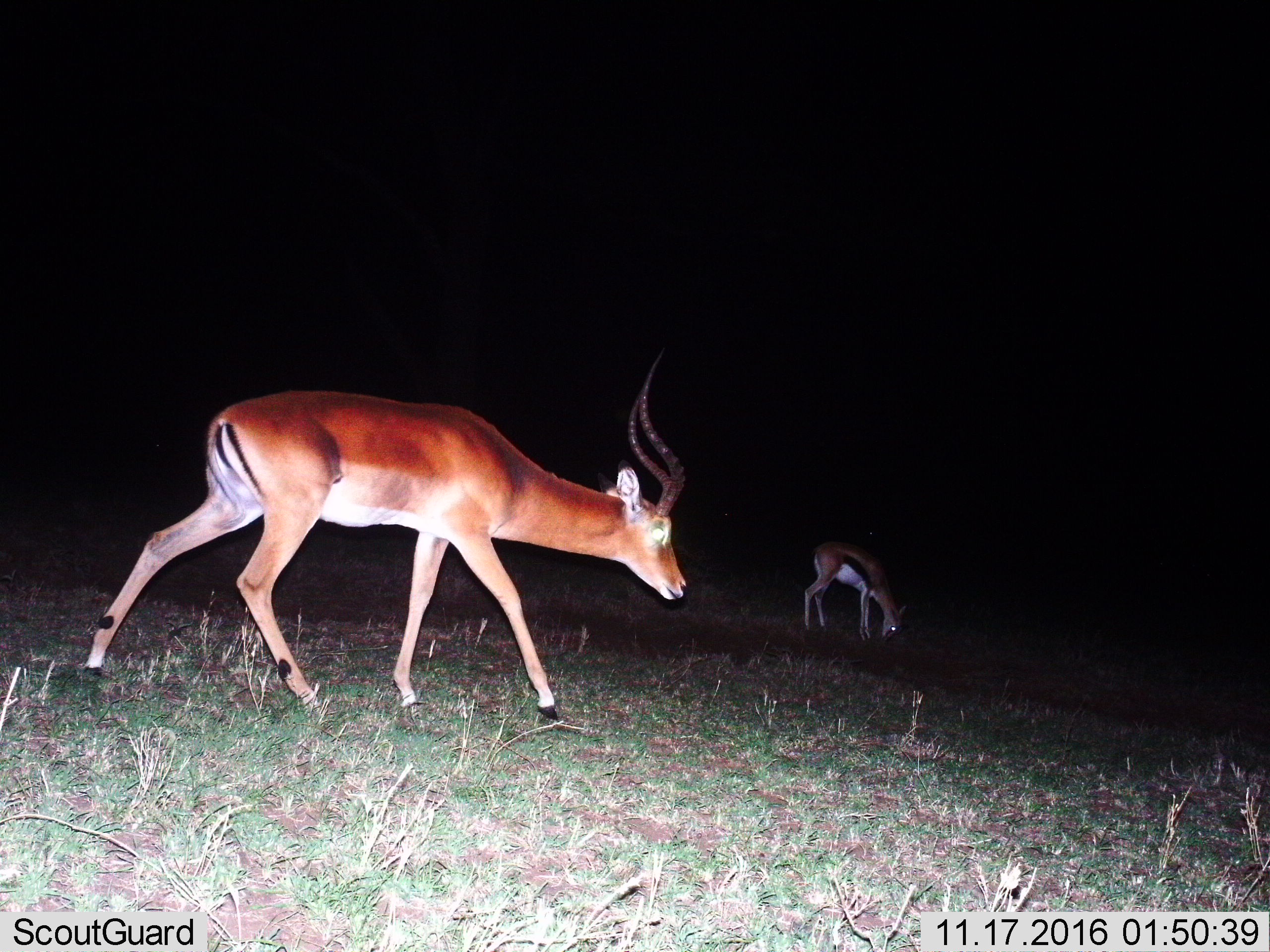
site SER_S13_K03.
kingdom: Animalia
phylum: Chordata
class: Mammalia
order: Artiodactyla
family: Bovidae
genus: Eudorcas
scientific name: Eudorcas thomsonii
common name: thomson's gazelle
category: gazellethomsons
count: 2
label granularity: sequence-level